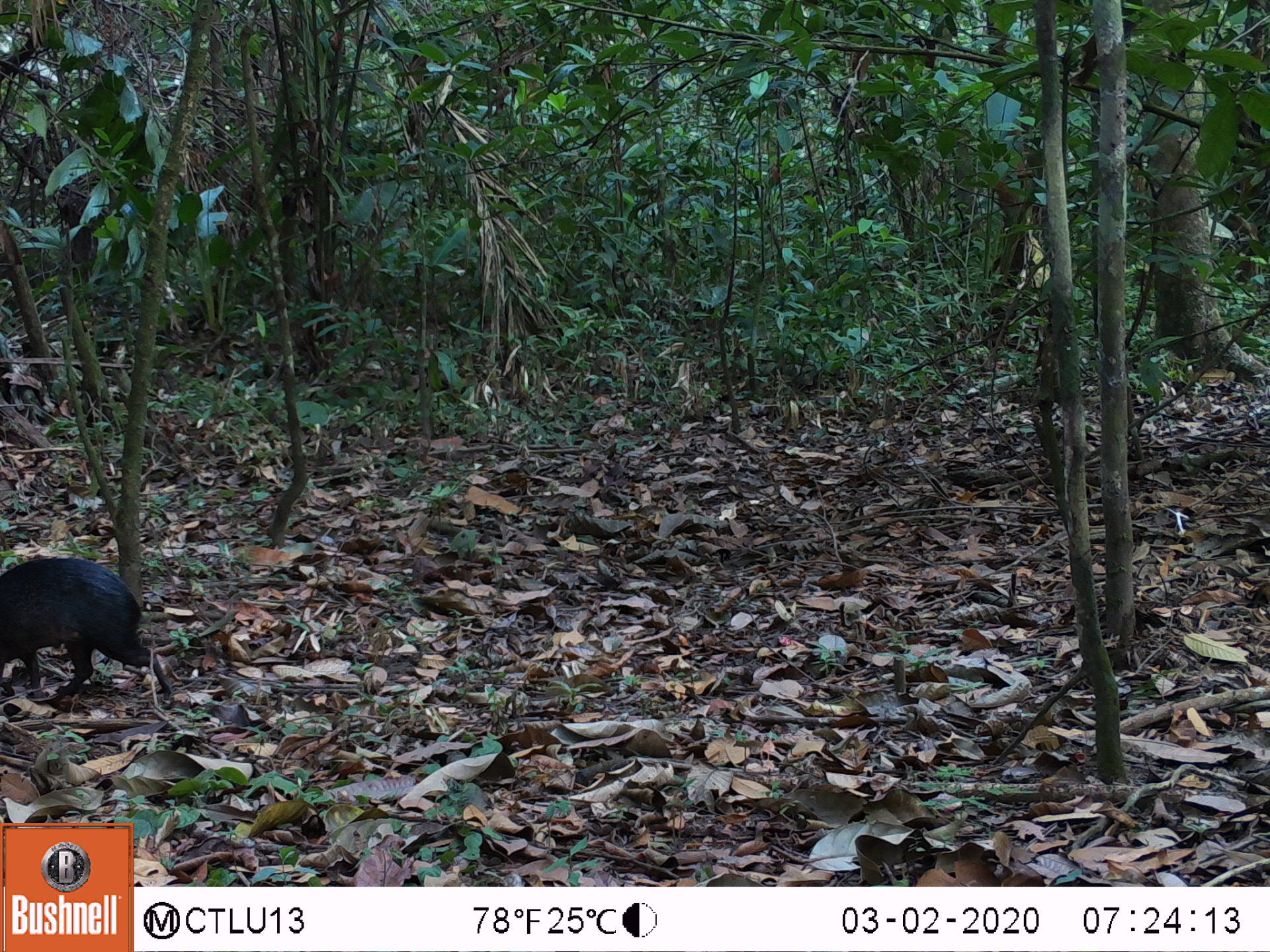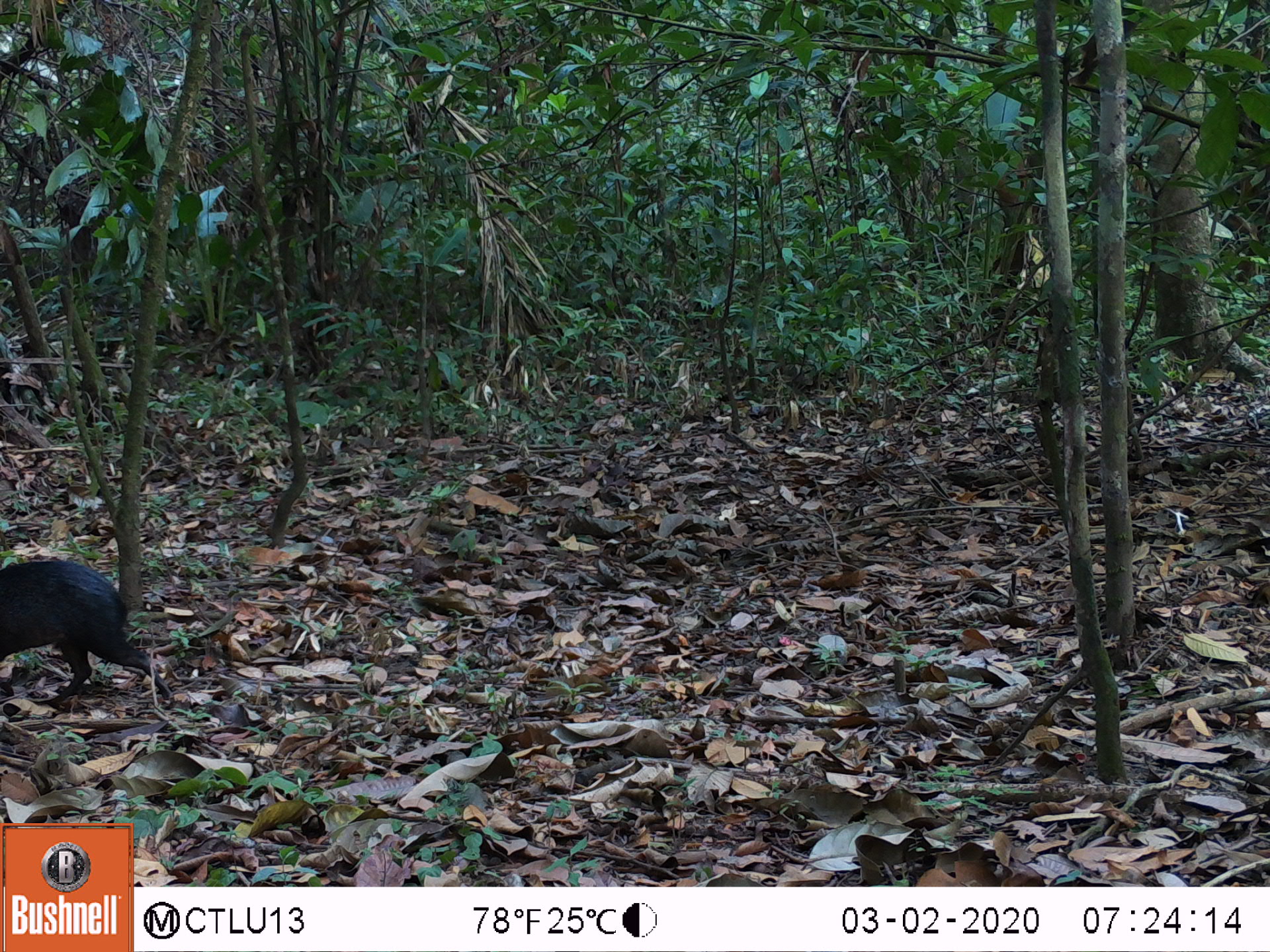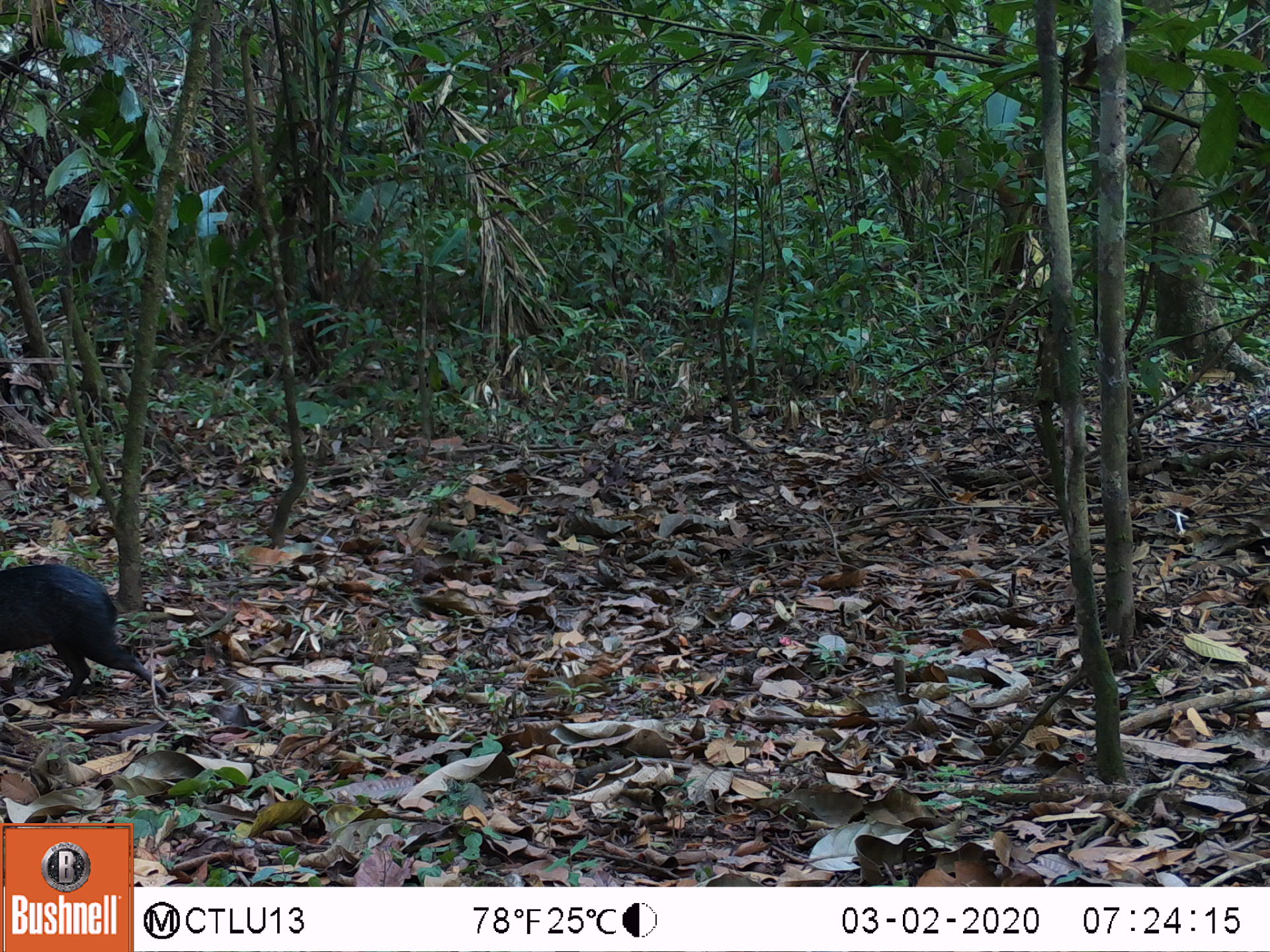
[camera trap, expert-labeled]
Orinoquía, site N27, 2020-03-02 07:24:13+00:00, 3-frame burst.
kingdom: Animalia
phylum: Chordata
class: Mammalia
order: Rodentia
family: Dasyproctidae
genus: Dasyprocta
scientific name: Dasyprocta fuliginosa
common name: black agouti